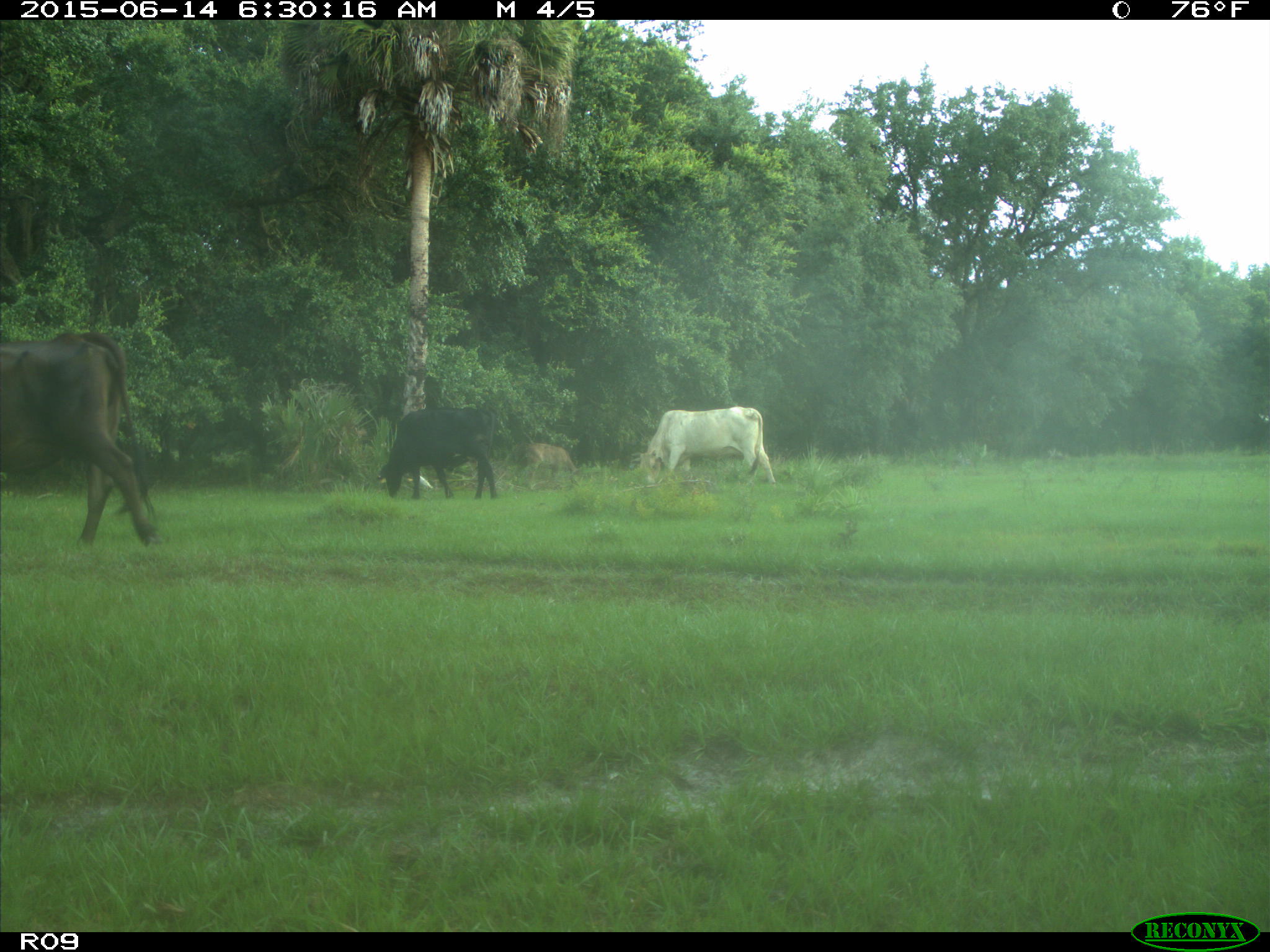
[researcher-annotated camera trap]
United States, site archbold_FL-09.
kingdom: Animalia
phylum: Chordata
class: Mammalia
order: Artiodactyla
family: Bovidae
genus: Bos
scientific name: Bos taurus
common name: domestic cow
Bos taurus (domestic cow).